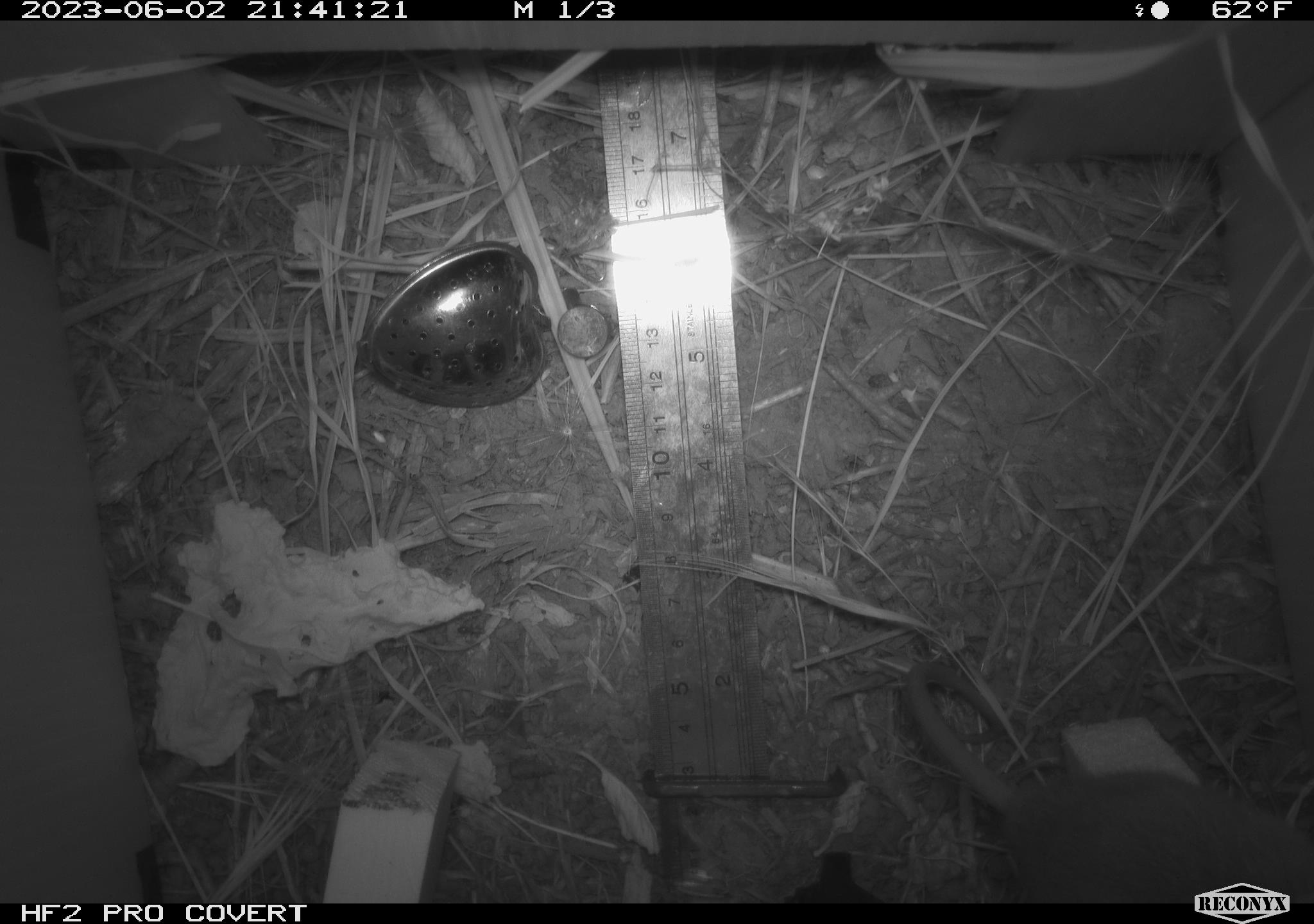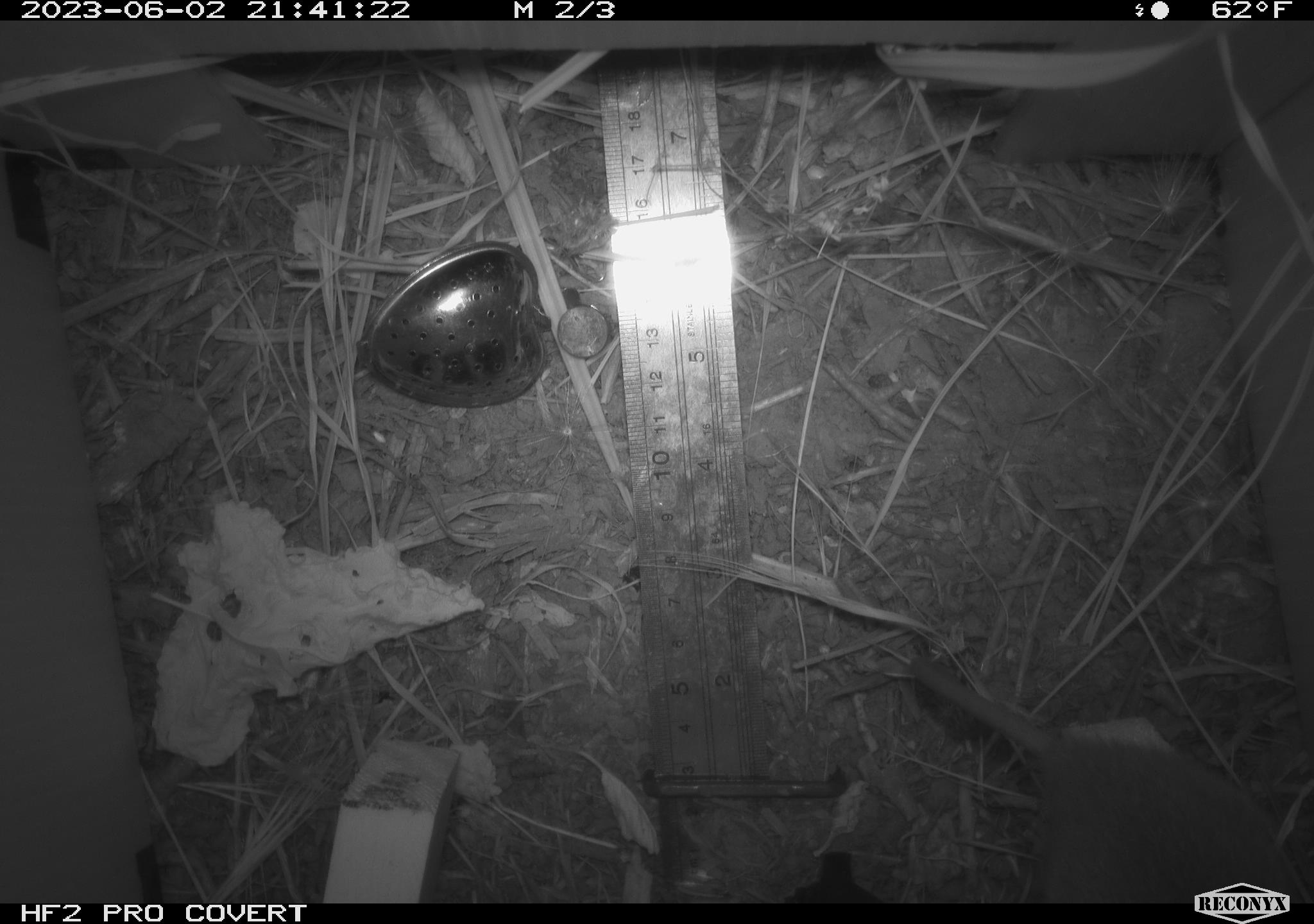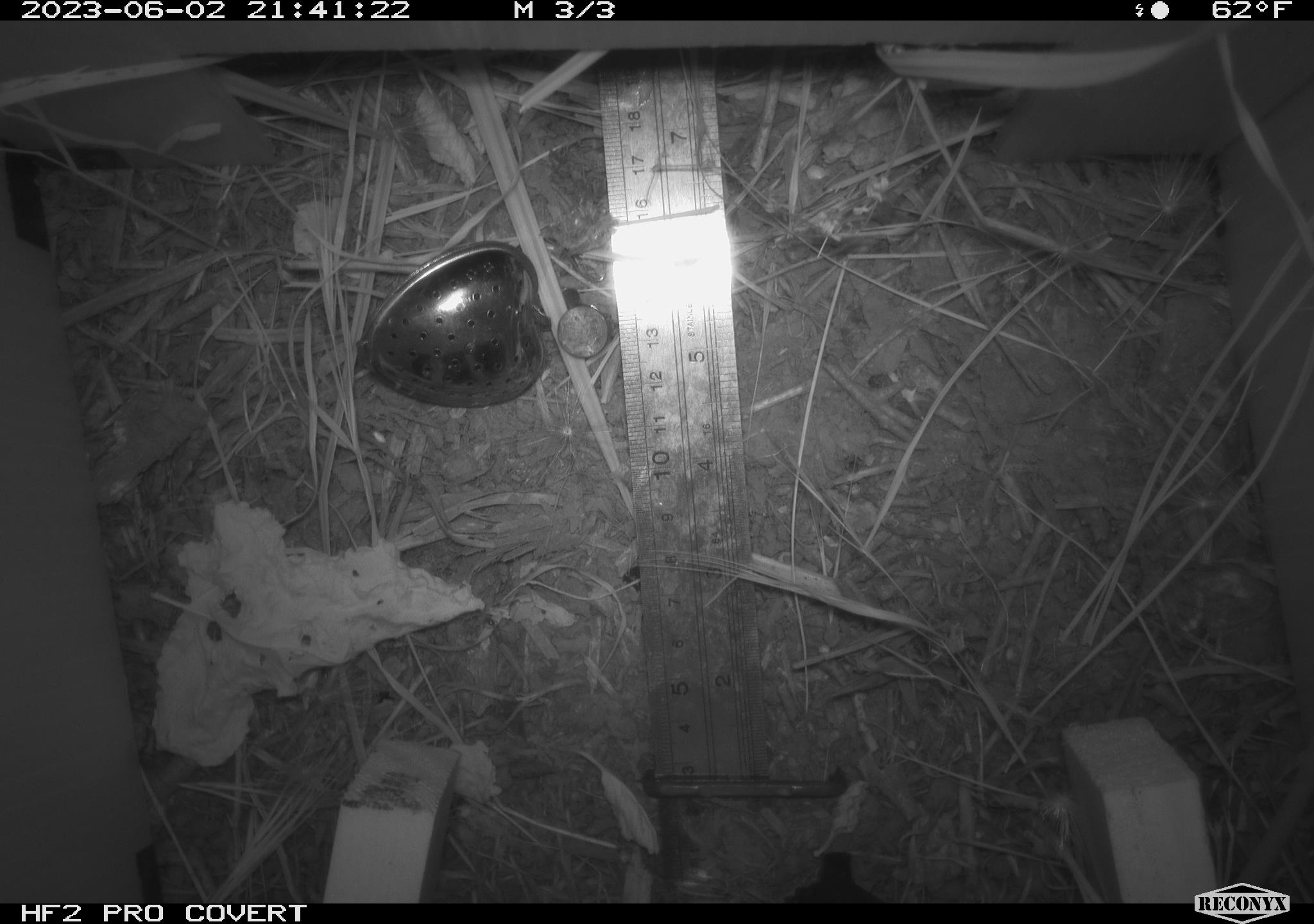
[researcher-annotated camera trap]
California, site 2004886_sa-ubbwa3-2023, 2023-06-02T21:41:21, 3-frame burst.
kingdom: Animalia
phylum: Chordata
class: Mammalia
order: Rodentia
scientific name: Rodentia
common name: mouse species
Mouse species (Rodentia).